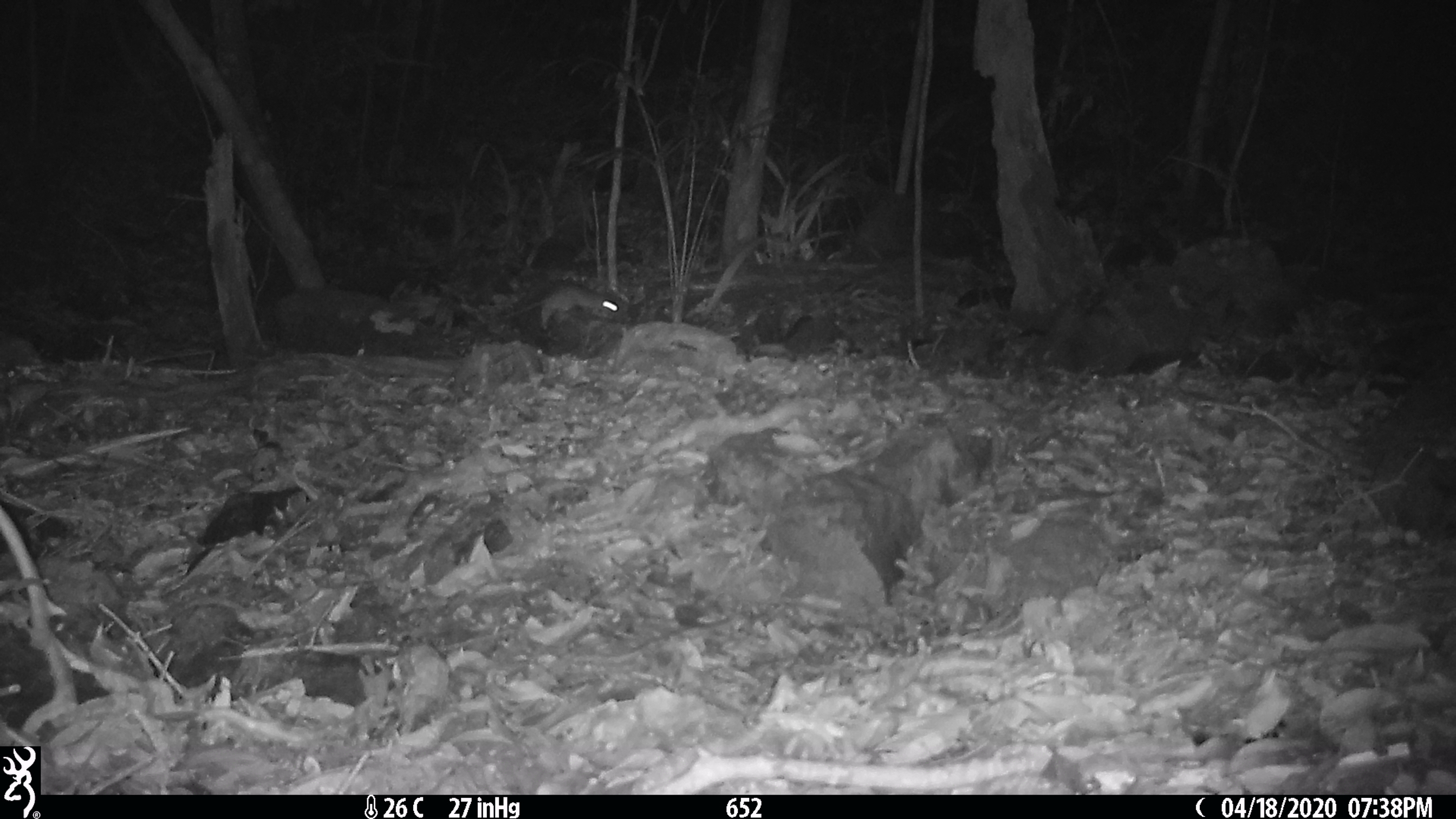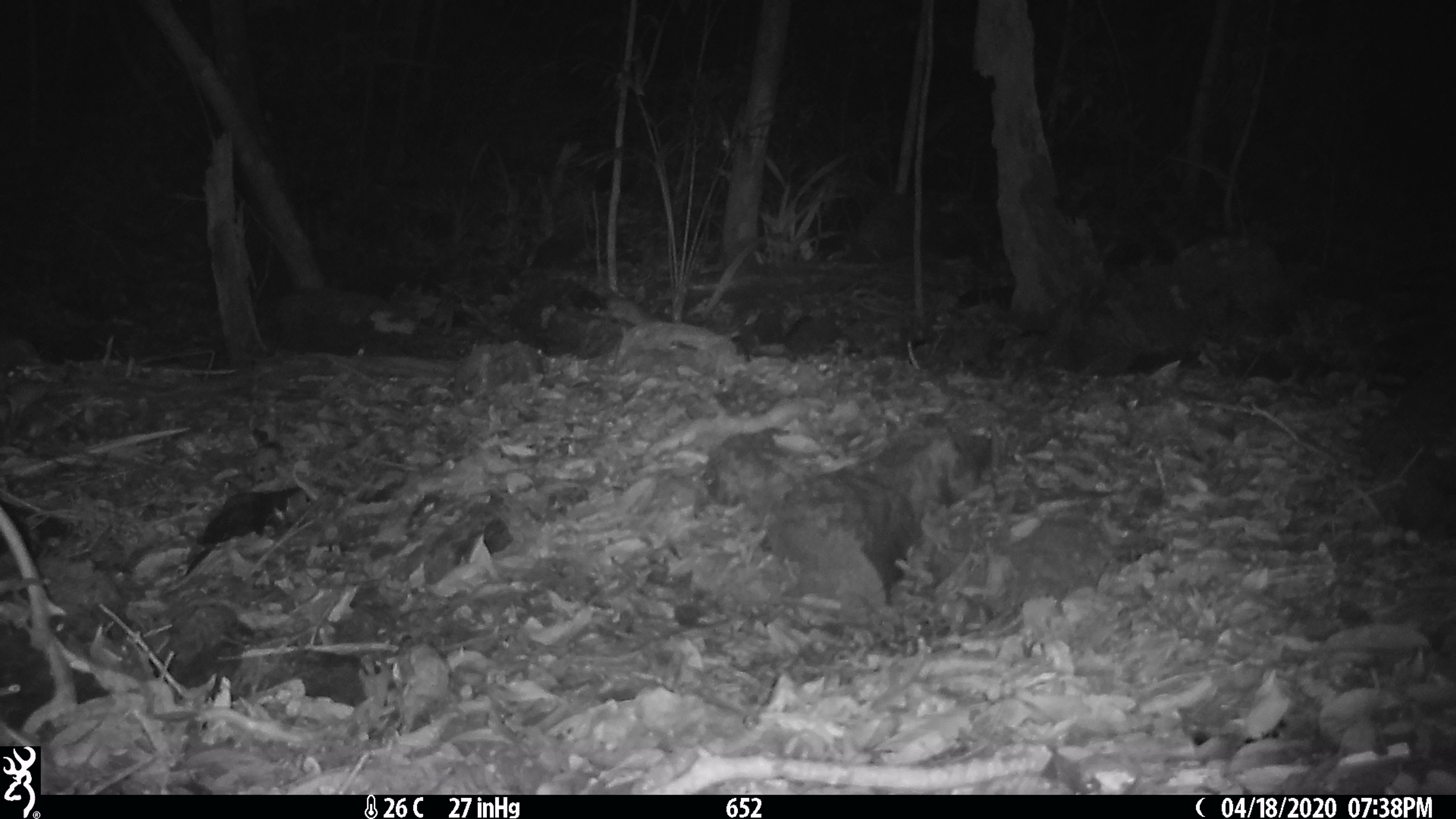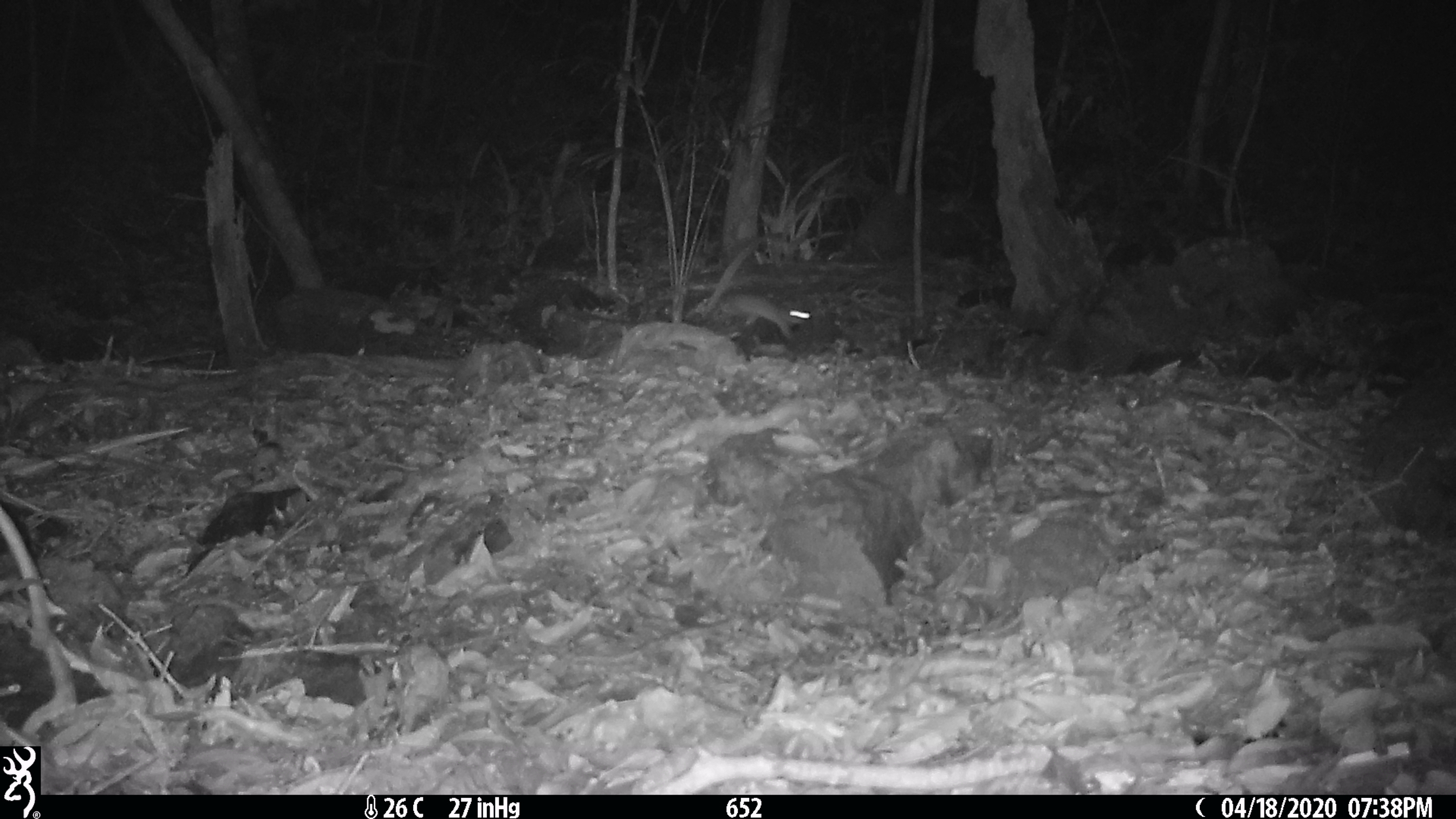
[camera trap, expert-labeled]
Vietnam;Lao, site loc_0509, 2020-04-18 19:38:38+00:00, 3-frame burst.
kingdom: Animalia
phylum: Chordata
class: Mammalia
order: Rodentia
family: Muridae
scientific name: Muridae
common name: old-world mice and rats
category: unidentified murid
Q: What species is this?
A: Unidentified murid (old-world mice and rats) (Muridae).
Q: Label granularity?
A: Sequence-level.